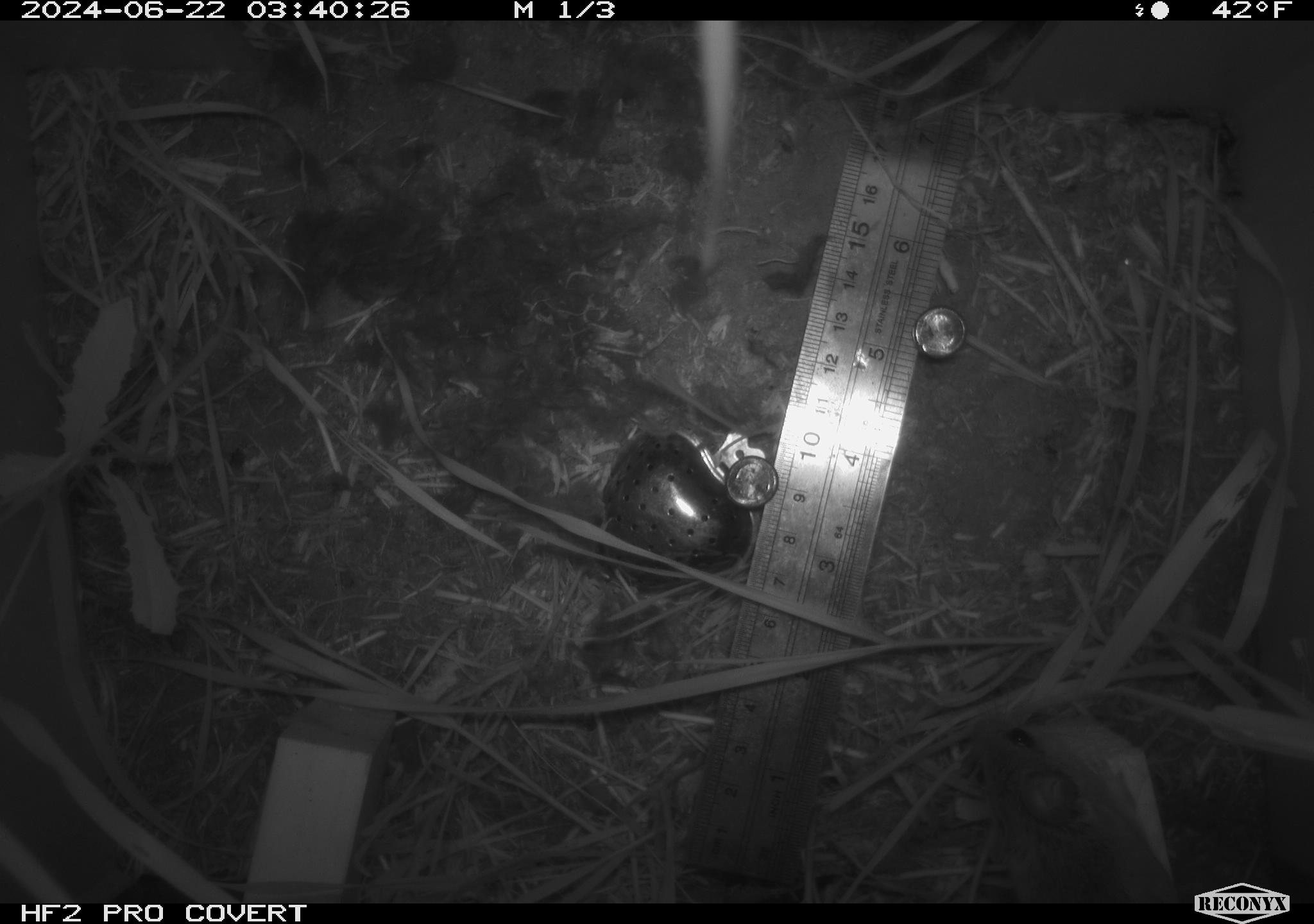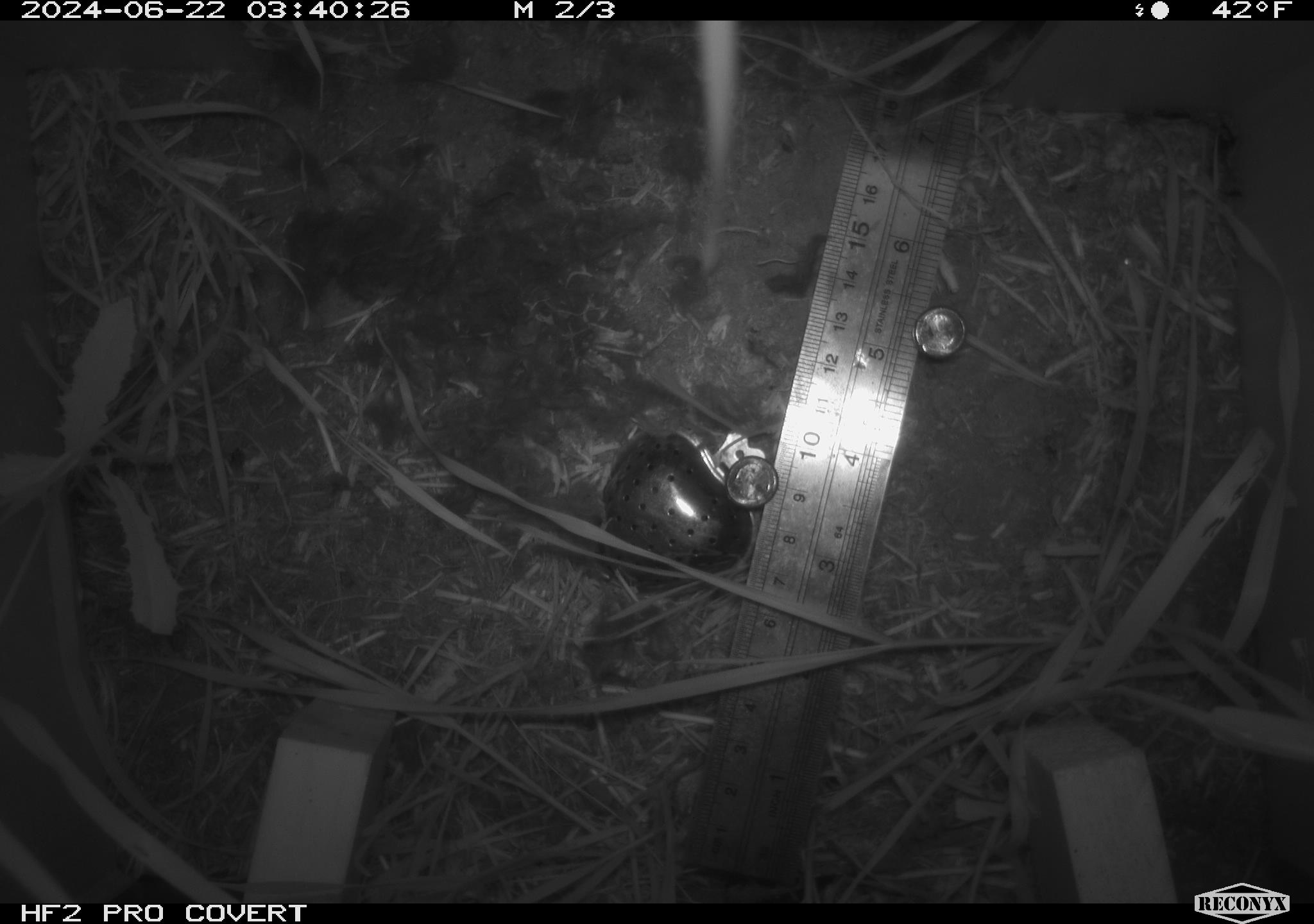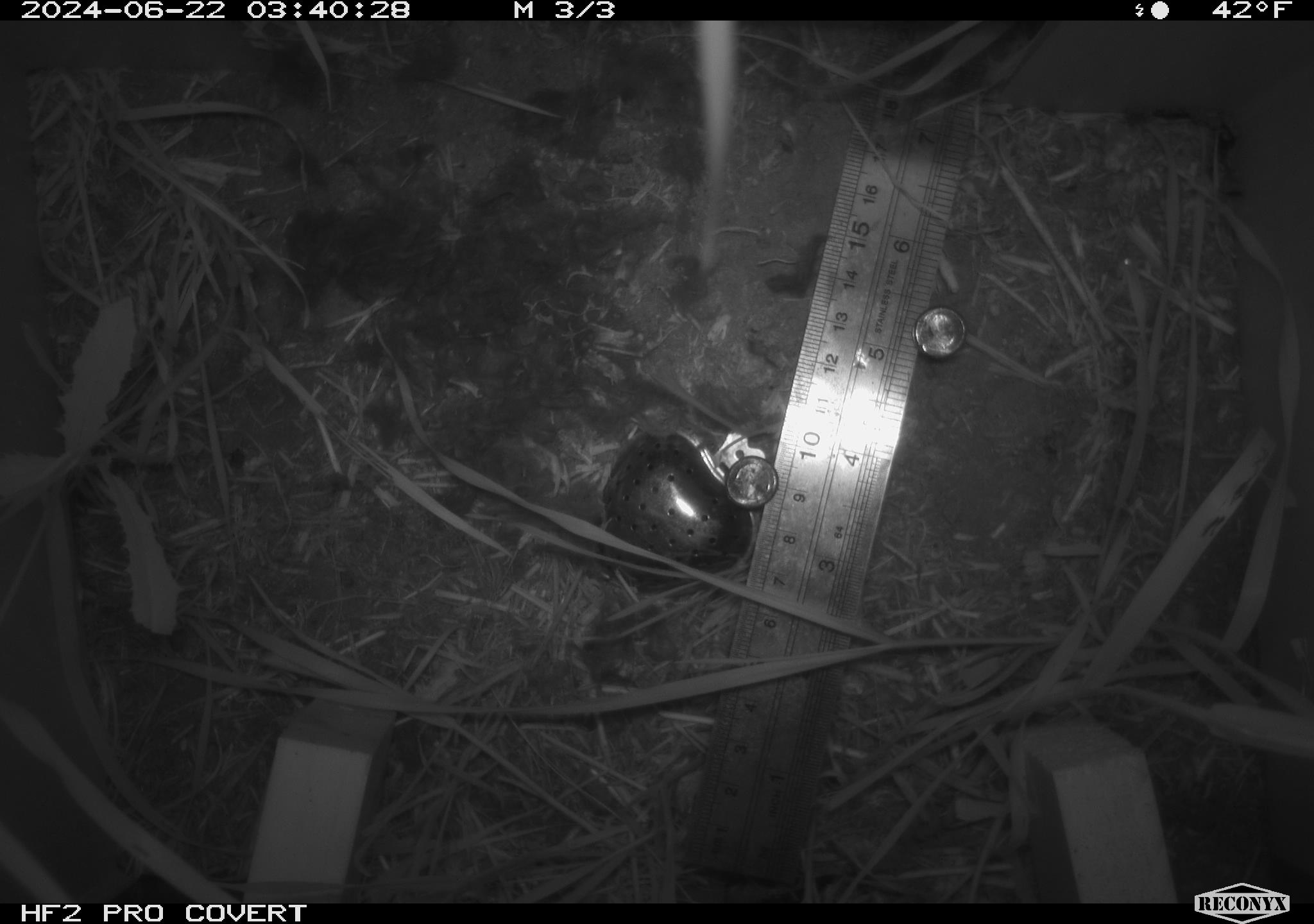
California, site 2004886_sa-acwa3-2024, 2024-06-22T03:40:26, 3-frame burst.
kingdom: Animalia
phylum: Chordata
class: Mammalia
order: Rodentia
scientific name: Rodentia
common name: mouse species